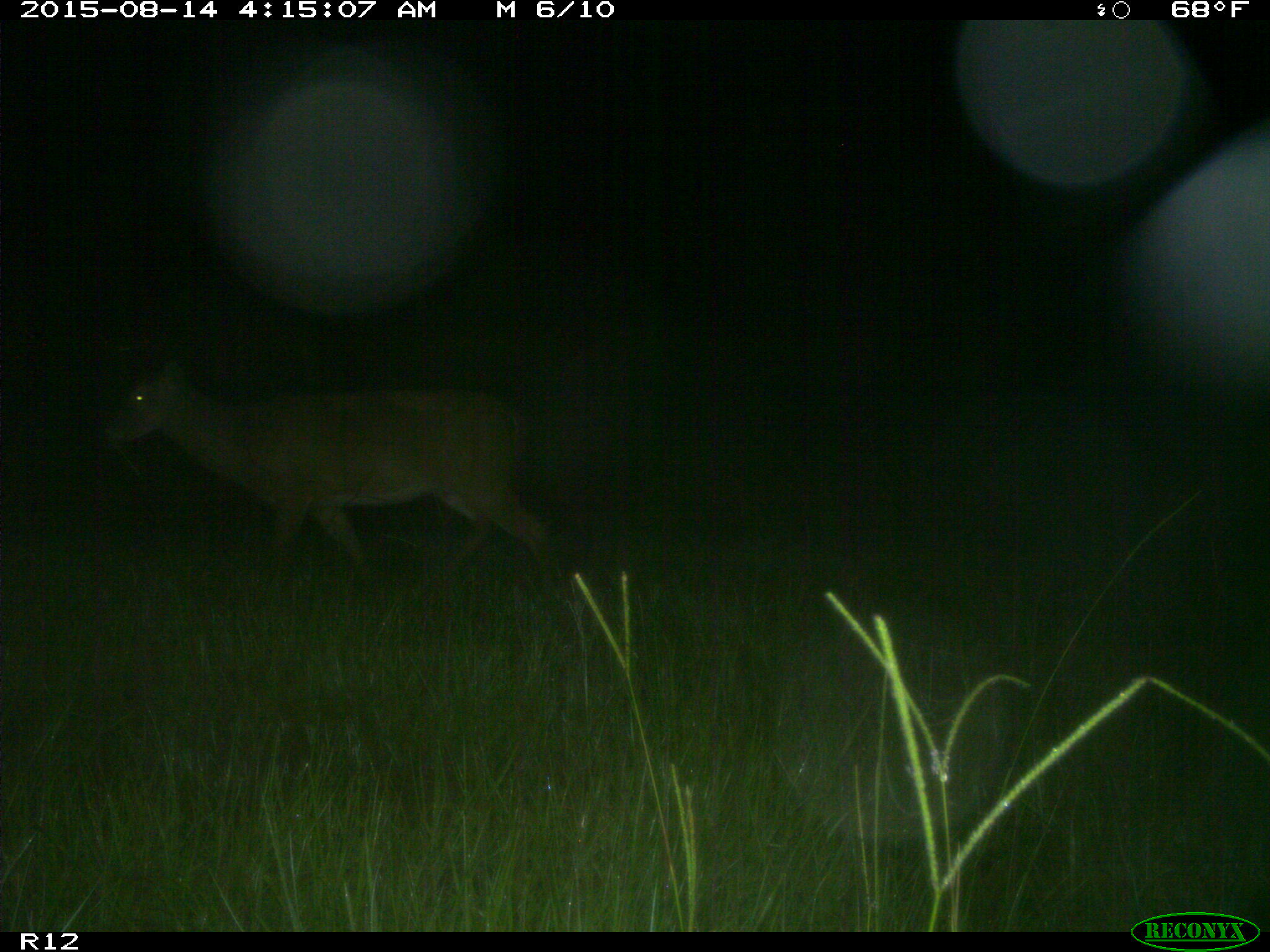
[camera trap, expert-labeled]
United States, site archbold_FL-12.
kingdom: Animalia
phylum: Chordata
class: Mammalia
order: Artiodactyla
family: Cervidae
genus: Odocoileus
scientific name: Odocoileus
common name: deer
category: unidentified deer